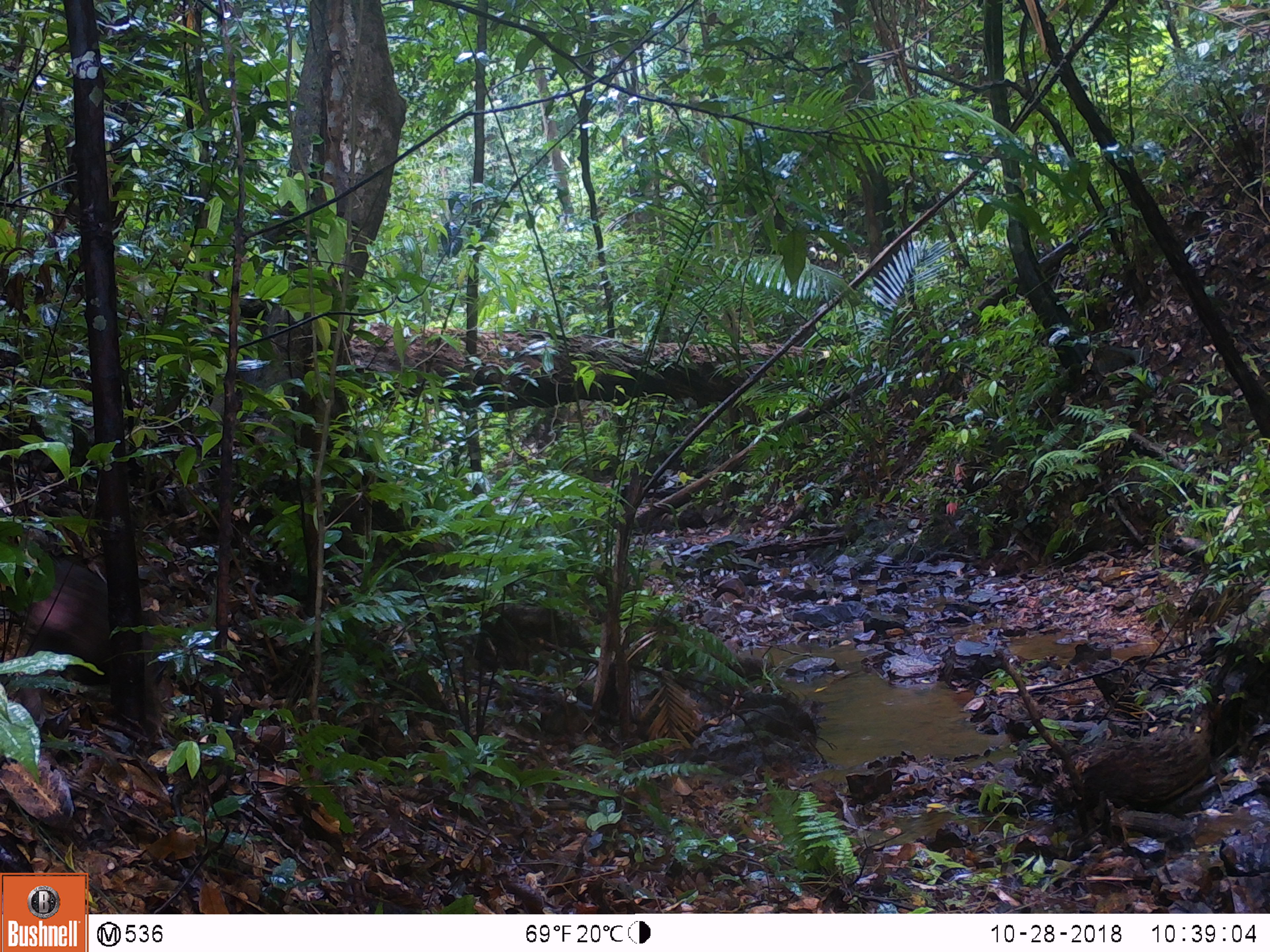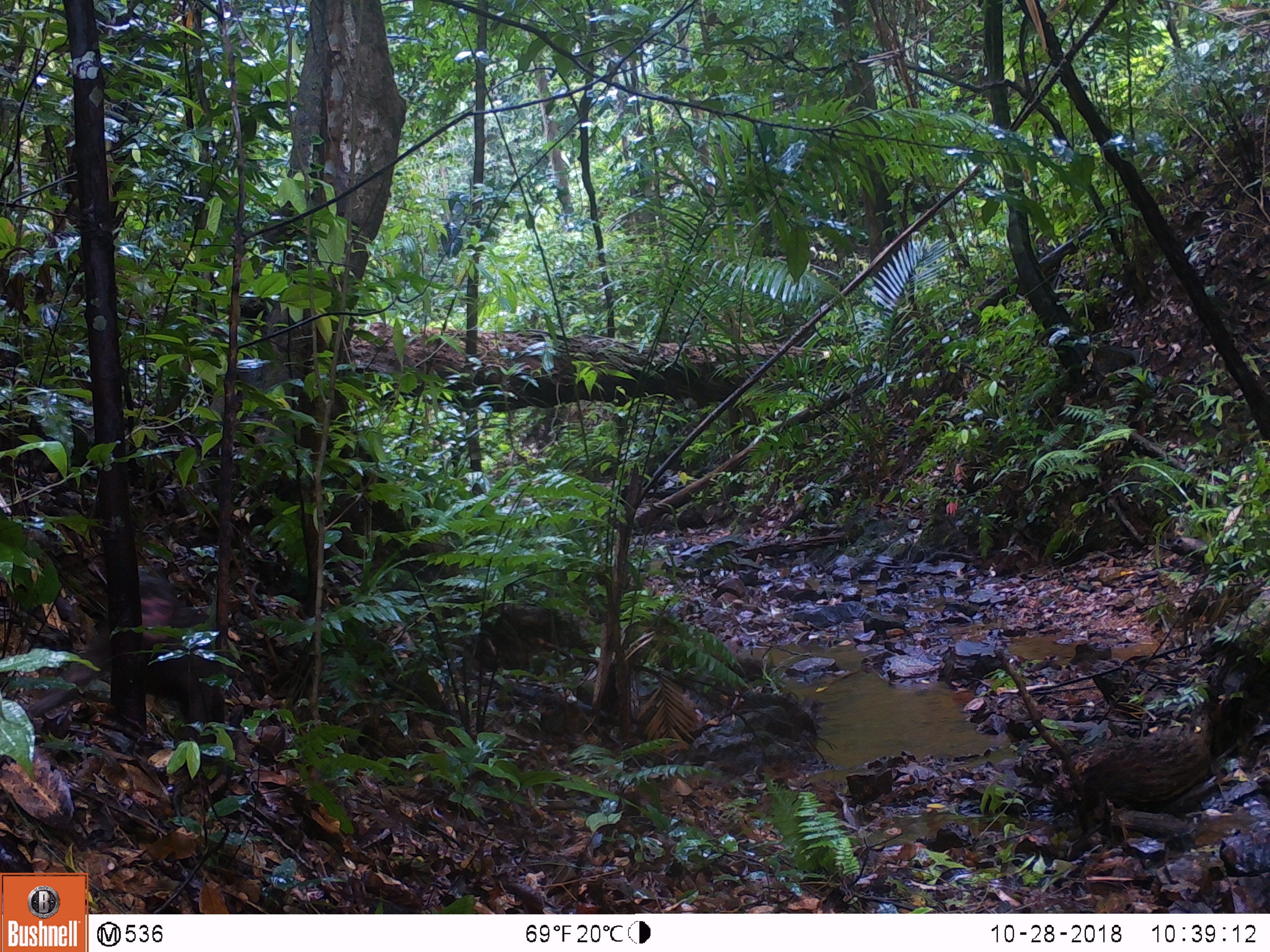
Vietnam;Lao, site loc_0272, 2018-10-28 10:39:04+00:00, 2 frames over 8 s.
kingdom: Animalia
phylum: Chordata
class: Mammalia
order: Primates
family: Cercopithecidae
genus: Macaca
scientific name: Macaca arctoides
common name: stump-tailed macaque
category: stump tailed macaque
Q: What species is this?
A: Stump tailed macaque (stump-tailed macaque) (Macaca arctoides).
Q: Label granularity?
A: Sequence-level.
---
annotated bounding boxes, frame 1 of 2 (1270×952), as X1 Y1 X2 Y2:
stump tailed macaque: 20 560 173 738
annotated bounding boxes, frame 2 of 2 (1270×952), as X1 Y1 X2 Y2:
stump tailed macaque: 28 568 213 765